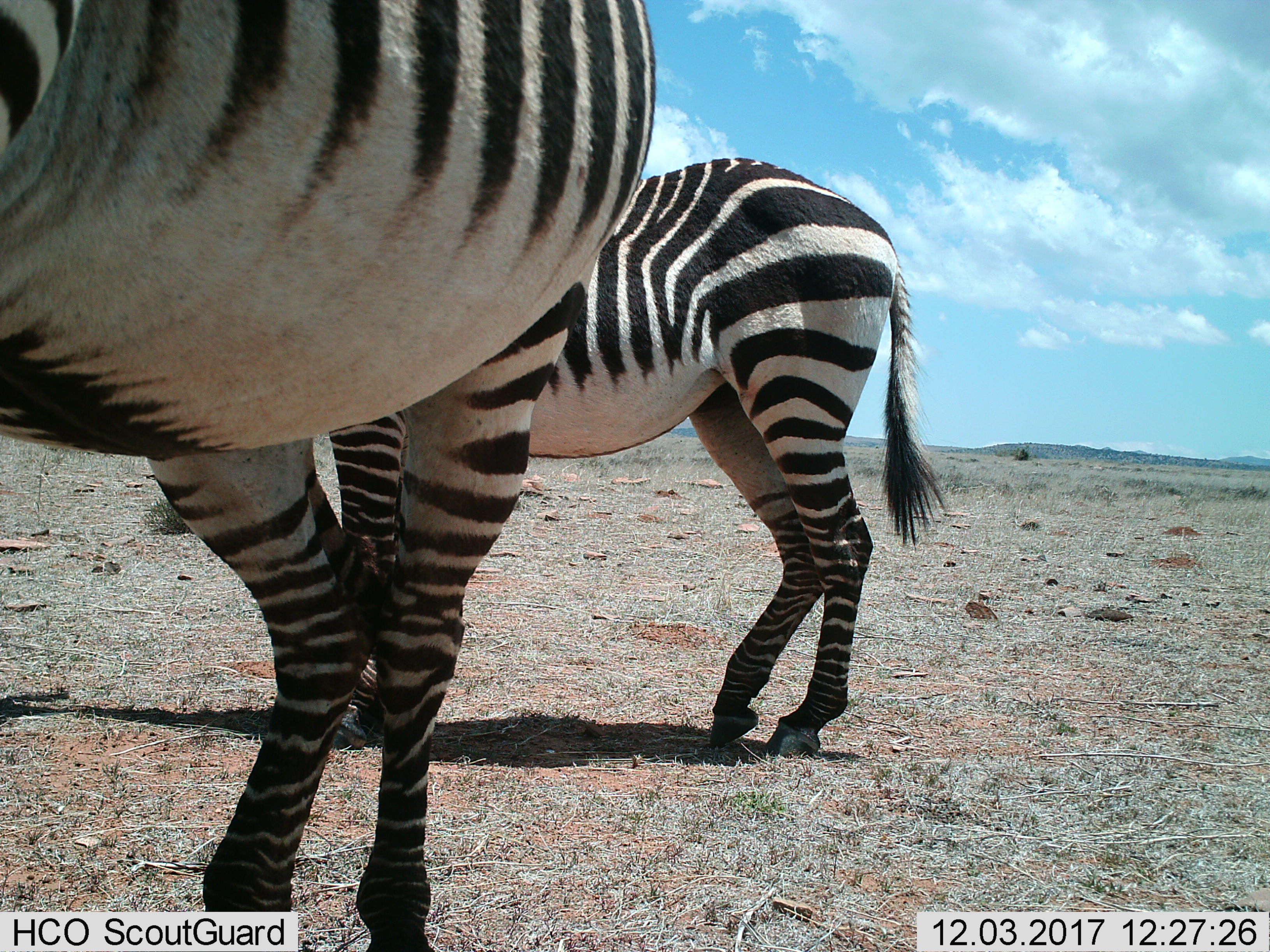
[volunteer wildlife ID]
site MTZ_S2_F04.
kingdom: Animalia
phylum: Chordata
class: Mammalia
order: Perissodactyla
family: Equidae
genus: Equus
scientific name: Equus zebra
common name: mountain zebra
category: zebramountain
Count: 2.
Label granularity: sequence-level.